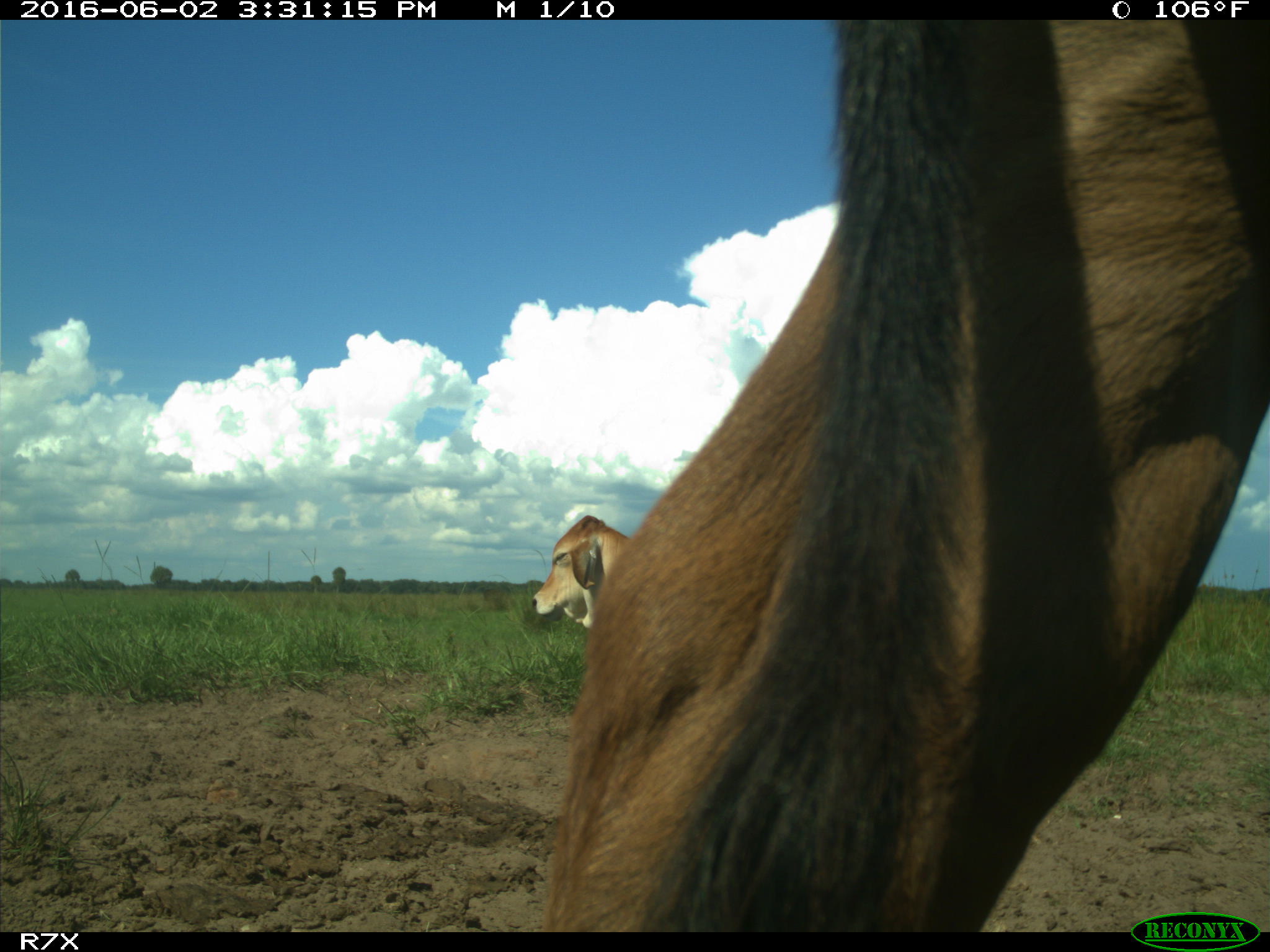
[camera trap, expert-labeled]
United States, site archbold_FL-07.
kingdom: Animalia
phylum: Chordata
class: Mammalia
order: Artiodactyla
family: Bovidae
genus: Bos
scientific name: Bos taurus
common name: domestic cow